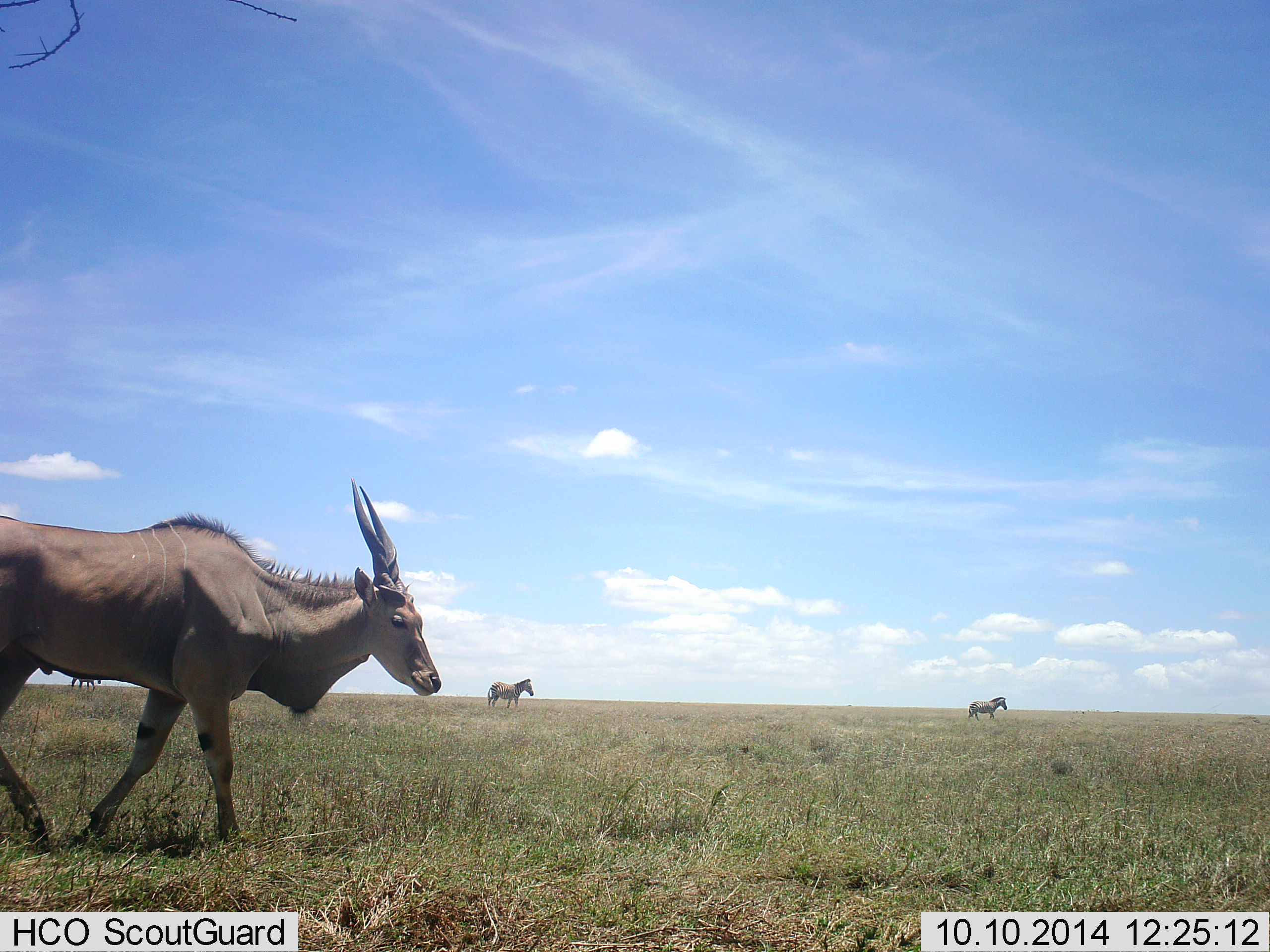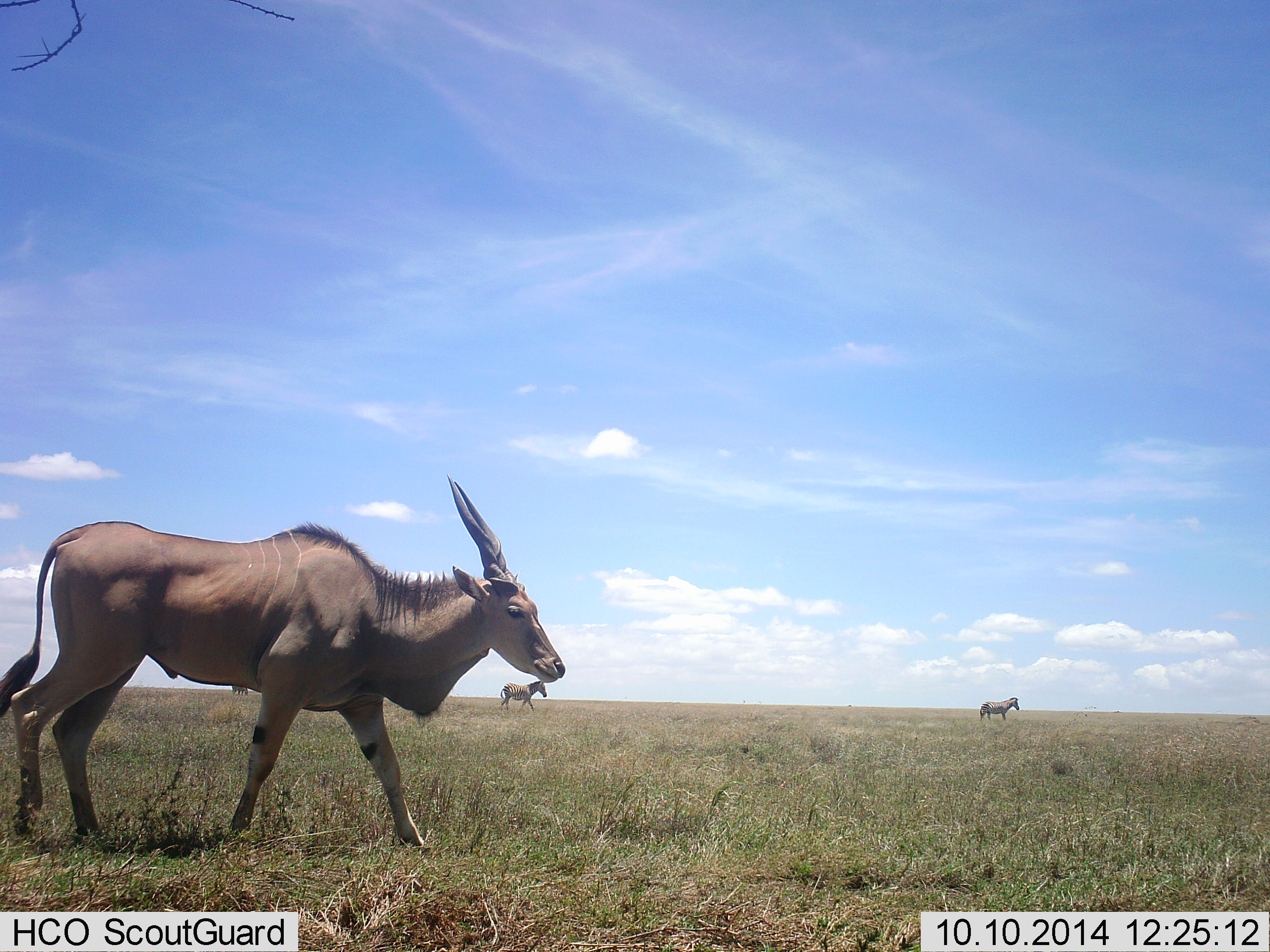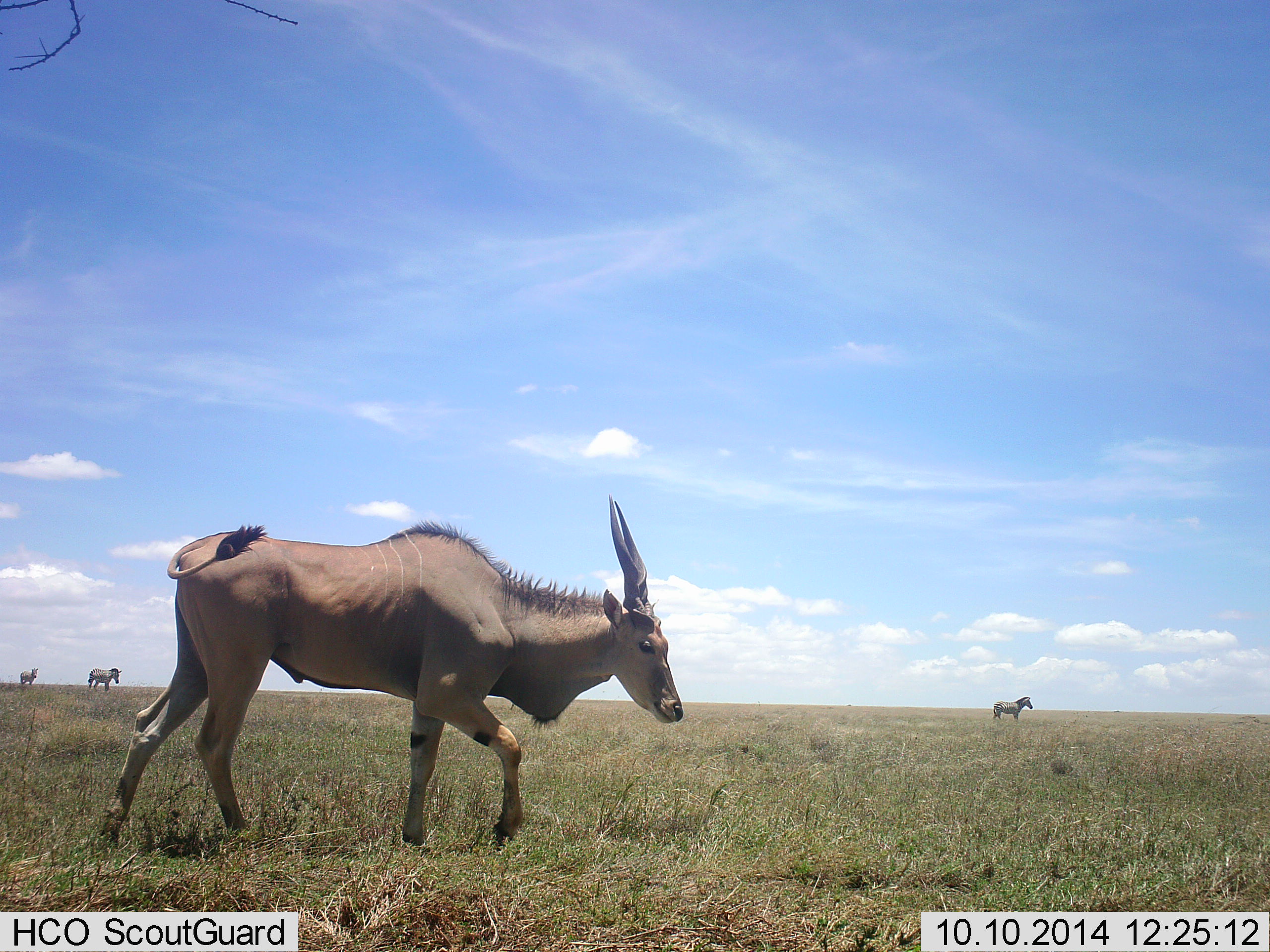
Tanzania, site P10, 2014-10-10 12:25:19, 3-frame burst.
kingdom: Animalia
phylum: Chordata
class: Mammalia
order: Artiodactyla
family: Bovidae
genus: Tragelaphus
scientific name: Tragelaphus oryx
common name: eland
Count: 1.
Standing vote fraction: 12%.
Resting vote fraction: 0%.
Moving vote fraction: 94%.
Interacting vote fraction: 0%.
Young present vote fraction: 0%.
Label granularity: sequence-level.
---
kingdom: Animalia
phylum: Chordata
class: Mammalia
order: Perissodactyla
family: Equidae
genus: Equus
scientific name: Equus quagga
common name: plains zebra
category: zebra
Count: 4.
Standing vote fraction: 20%.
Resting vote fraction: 0%.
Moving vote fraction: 90%.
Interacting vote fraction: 0%.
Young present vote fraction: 0%.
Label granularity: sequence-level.